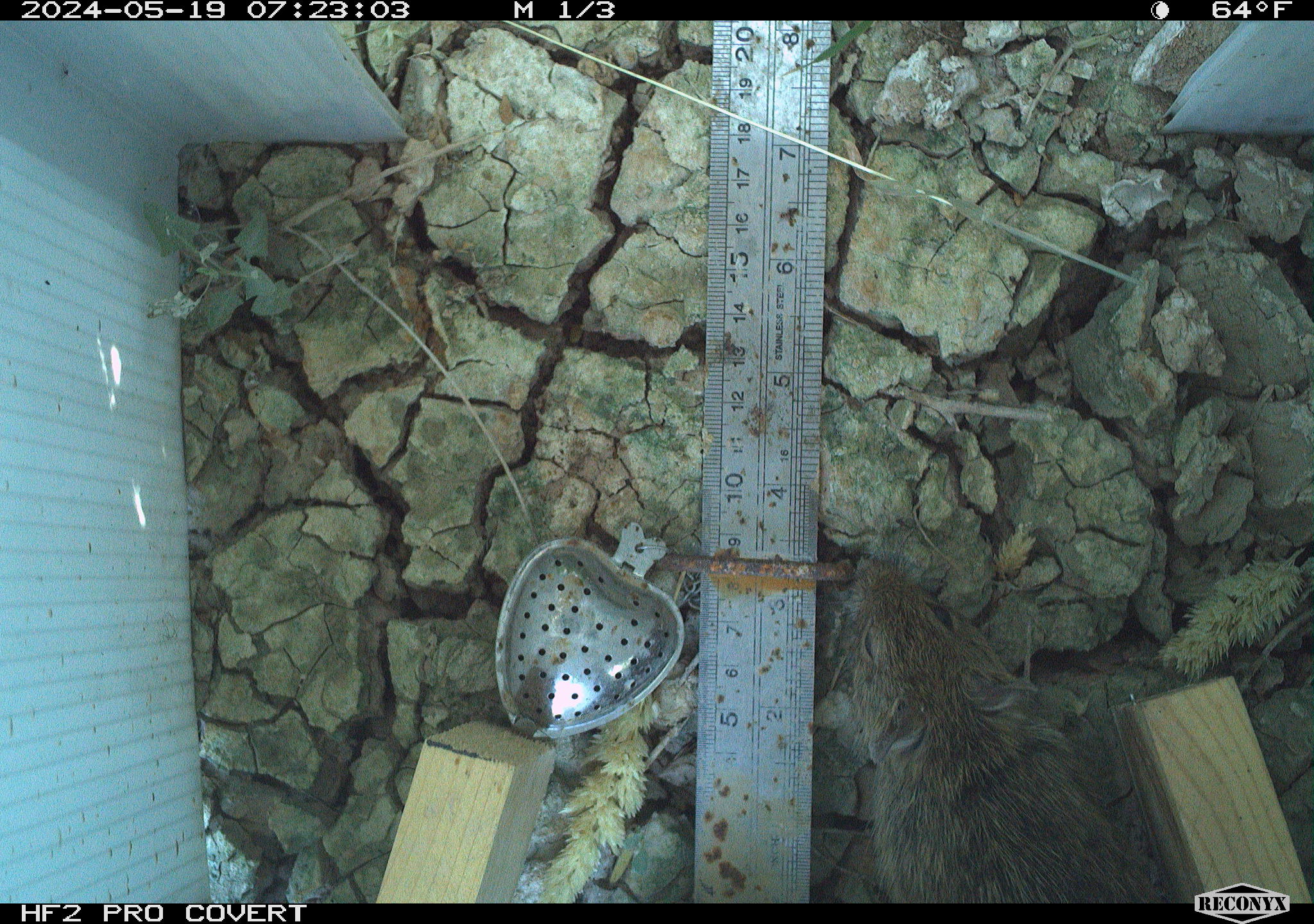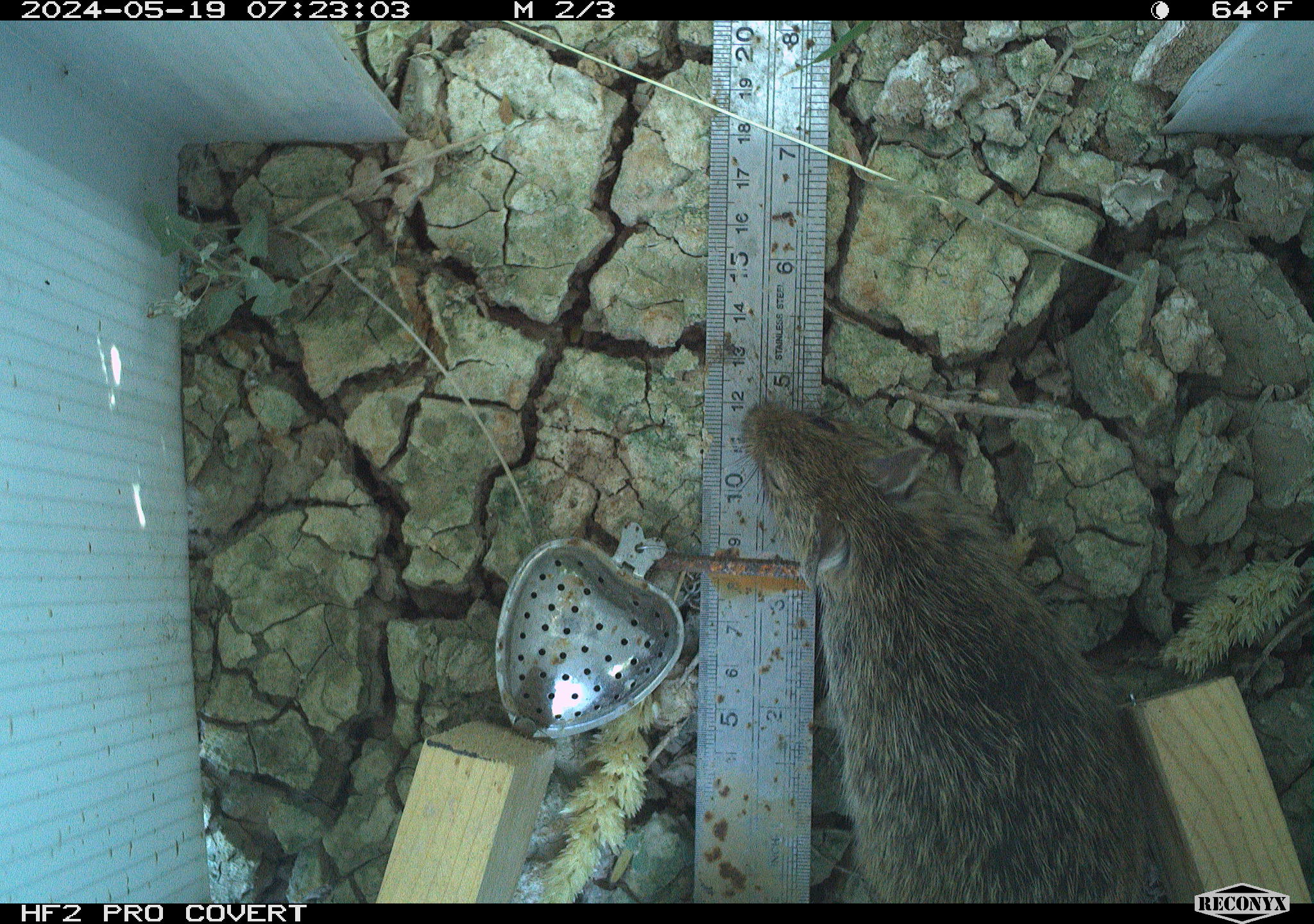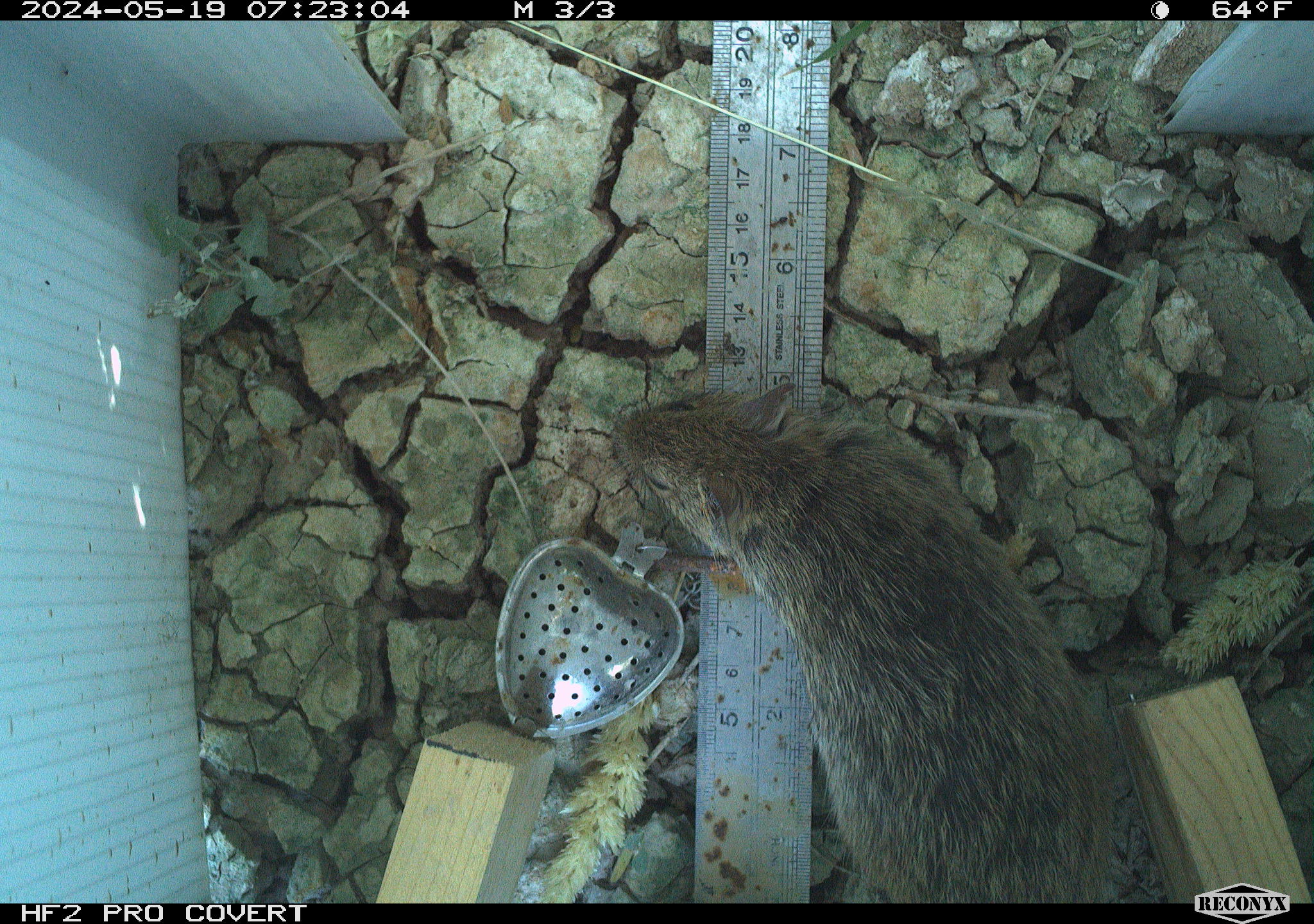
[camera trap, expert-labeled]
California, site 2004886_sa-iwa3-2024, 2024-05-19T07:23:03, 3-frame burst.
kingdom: Animalia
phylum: Chordata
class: Mammalia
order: Rodentia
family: Cricetidae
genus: Sigmodon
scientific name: Sigmodon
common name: cotton rat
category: sigmodon species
Sigmodon species (cotton rat) (Sigmodon).